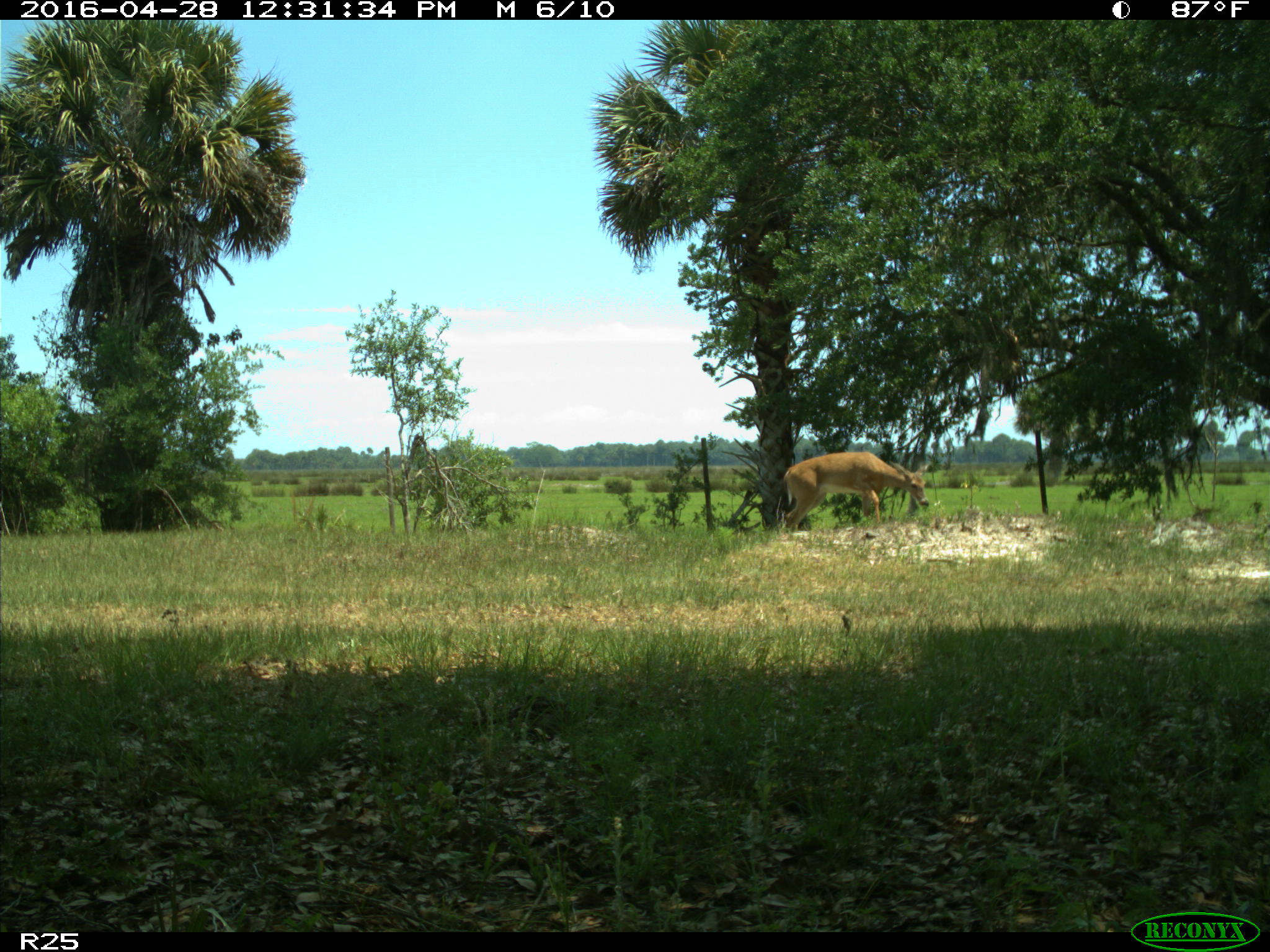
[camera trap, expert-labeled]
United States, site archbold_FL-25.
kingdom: Animalia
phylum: Chordata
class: Mammalia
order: Artiodactyla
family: Cervidae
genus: Odocoileus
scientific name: Odocoileus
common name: deer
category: unidentified deer